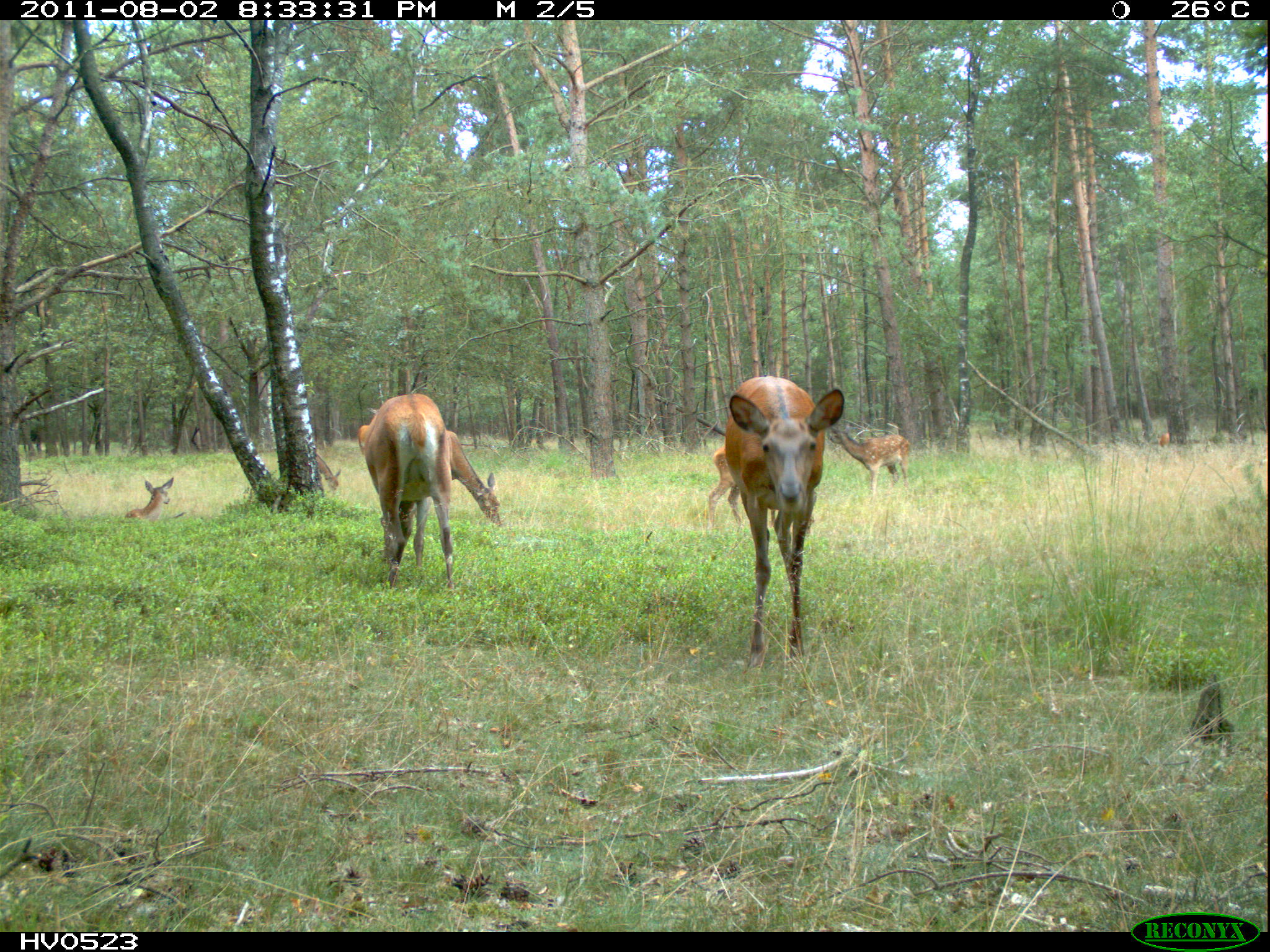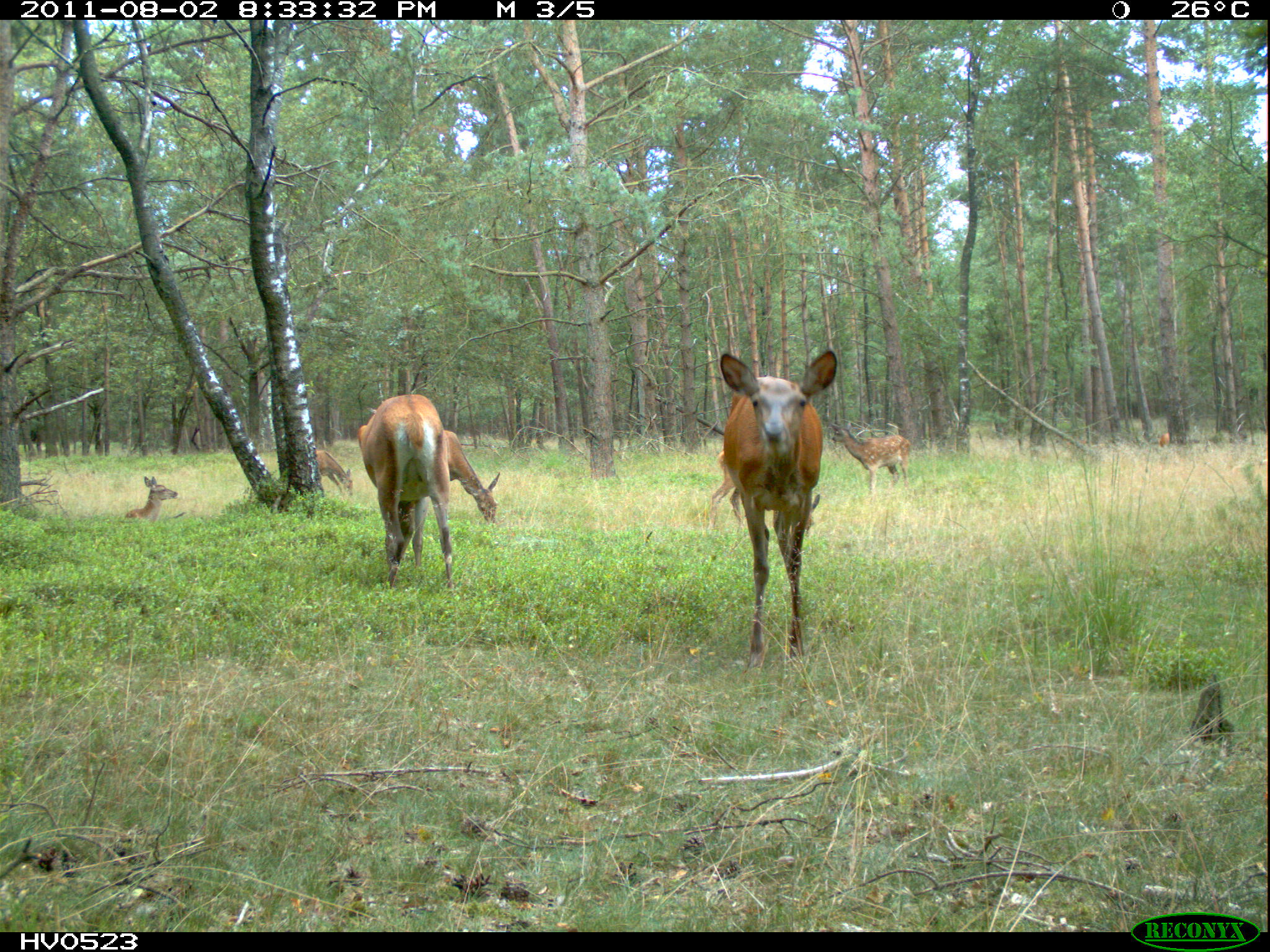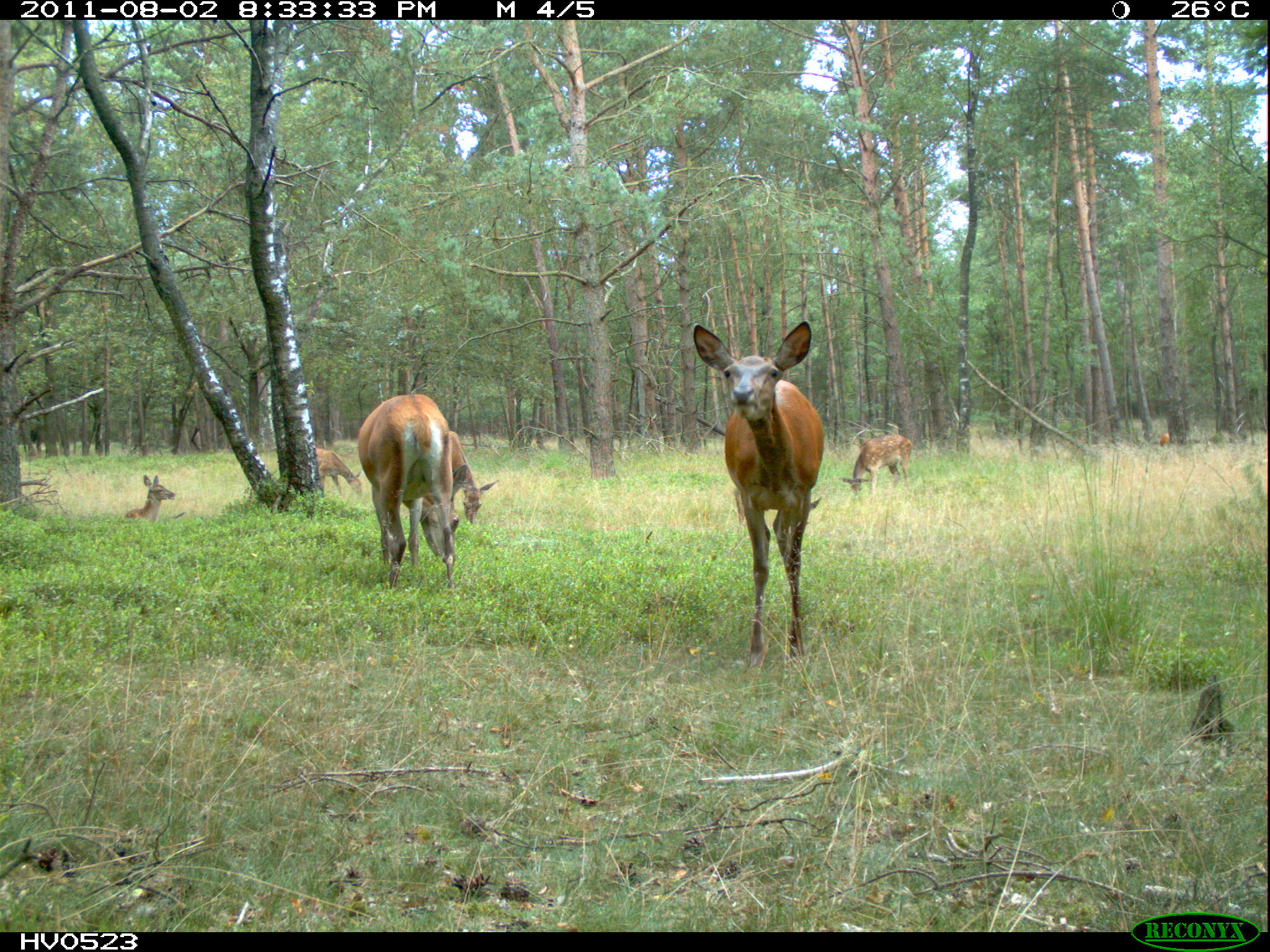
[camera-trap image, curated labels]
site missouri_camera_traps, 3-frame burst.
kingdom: Animalia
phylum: Chordata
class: Mammalia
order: Artiodactyla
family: Cervidae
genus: Cervus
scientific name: Cervus elaphus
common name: red deer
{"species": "red deer (Cervus elaphus)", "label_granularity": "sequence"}